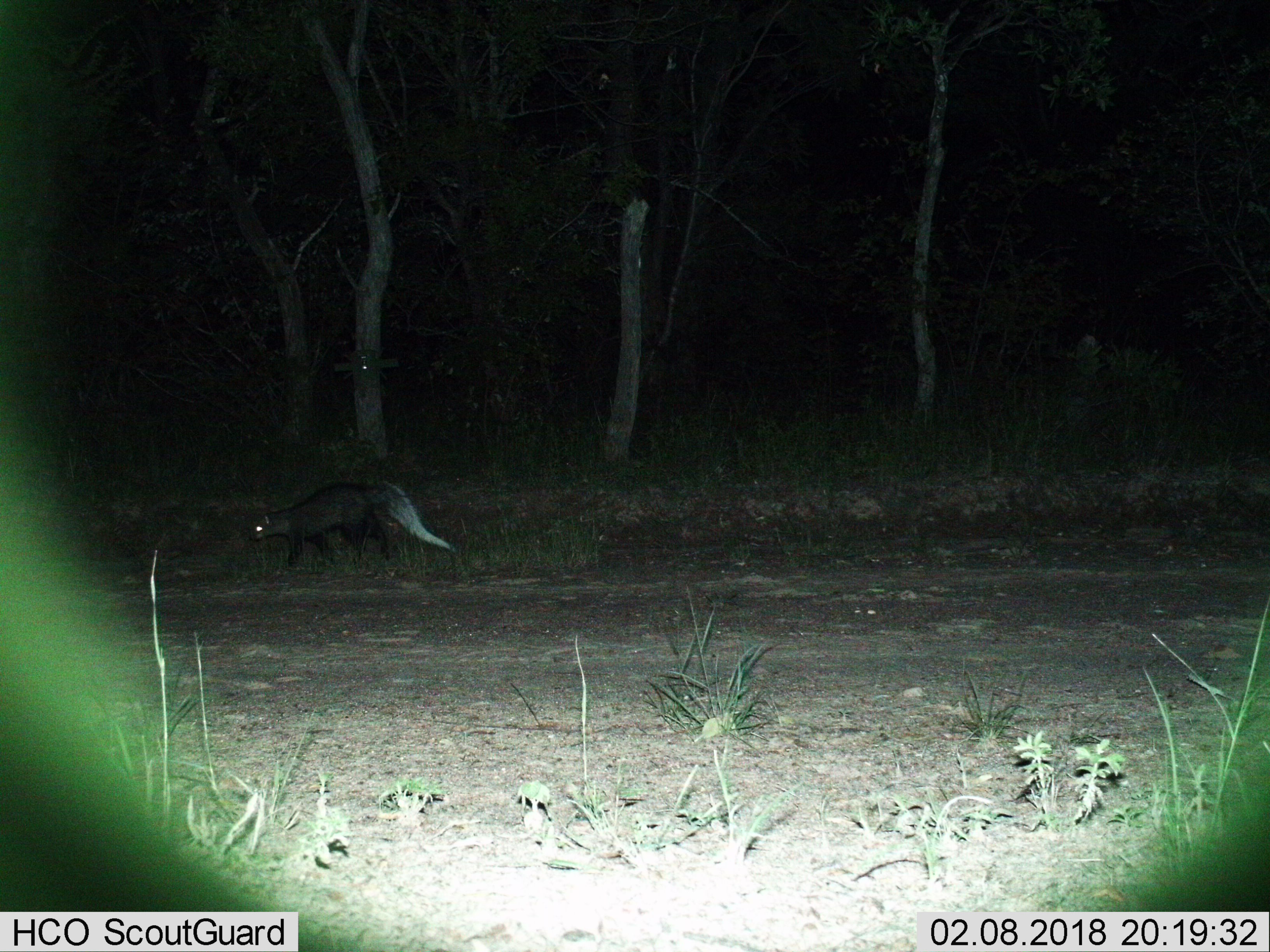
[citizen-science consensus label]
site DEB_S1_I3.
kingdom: Animalia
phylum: Chordata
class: Mammalia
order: Carnivora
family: Herpestidae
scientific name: Herpestidae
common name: mongoose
Mongoose (Herpestidae), count 1. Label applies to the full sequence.